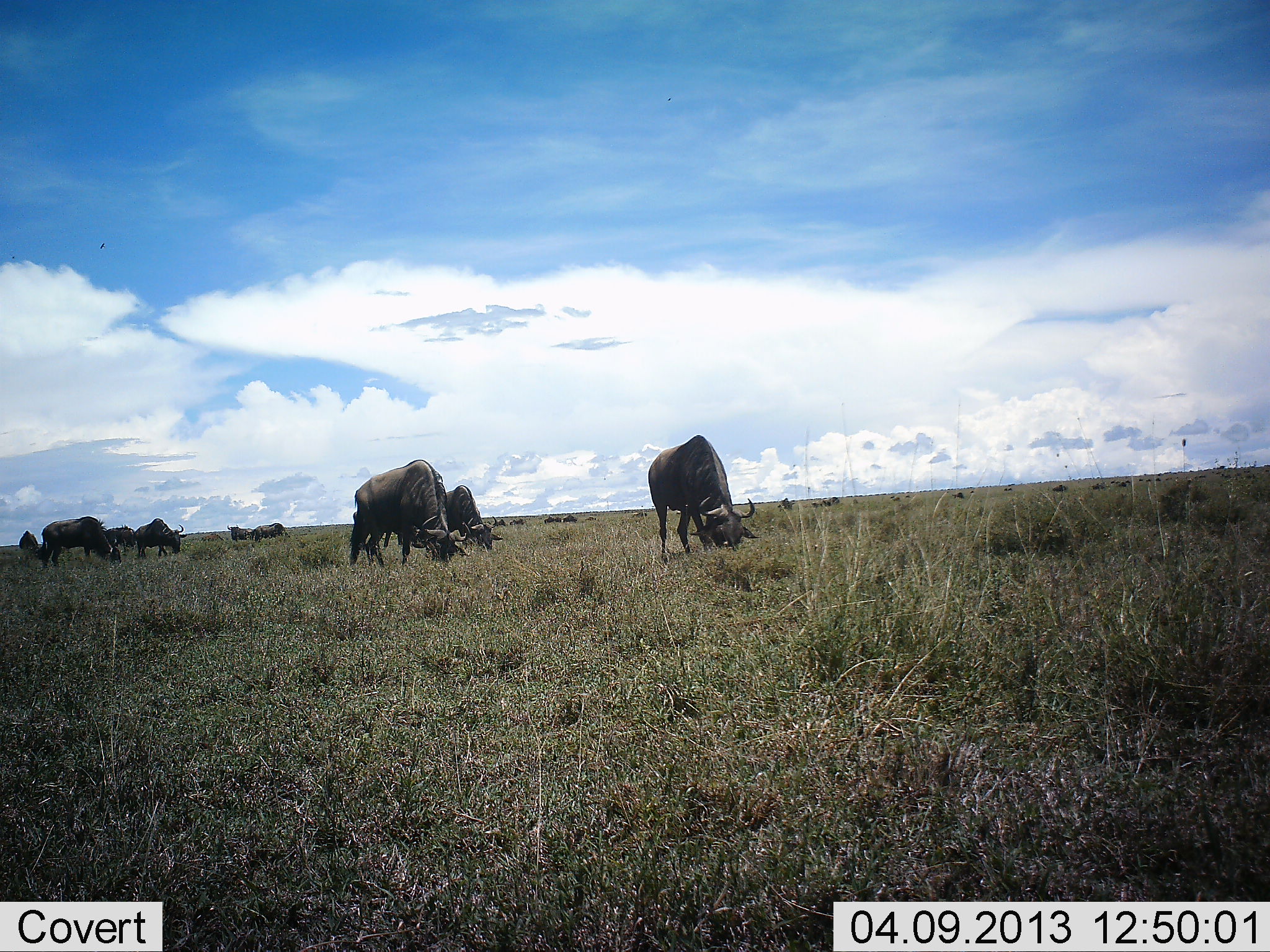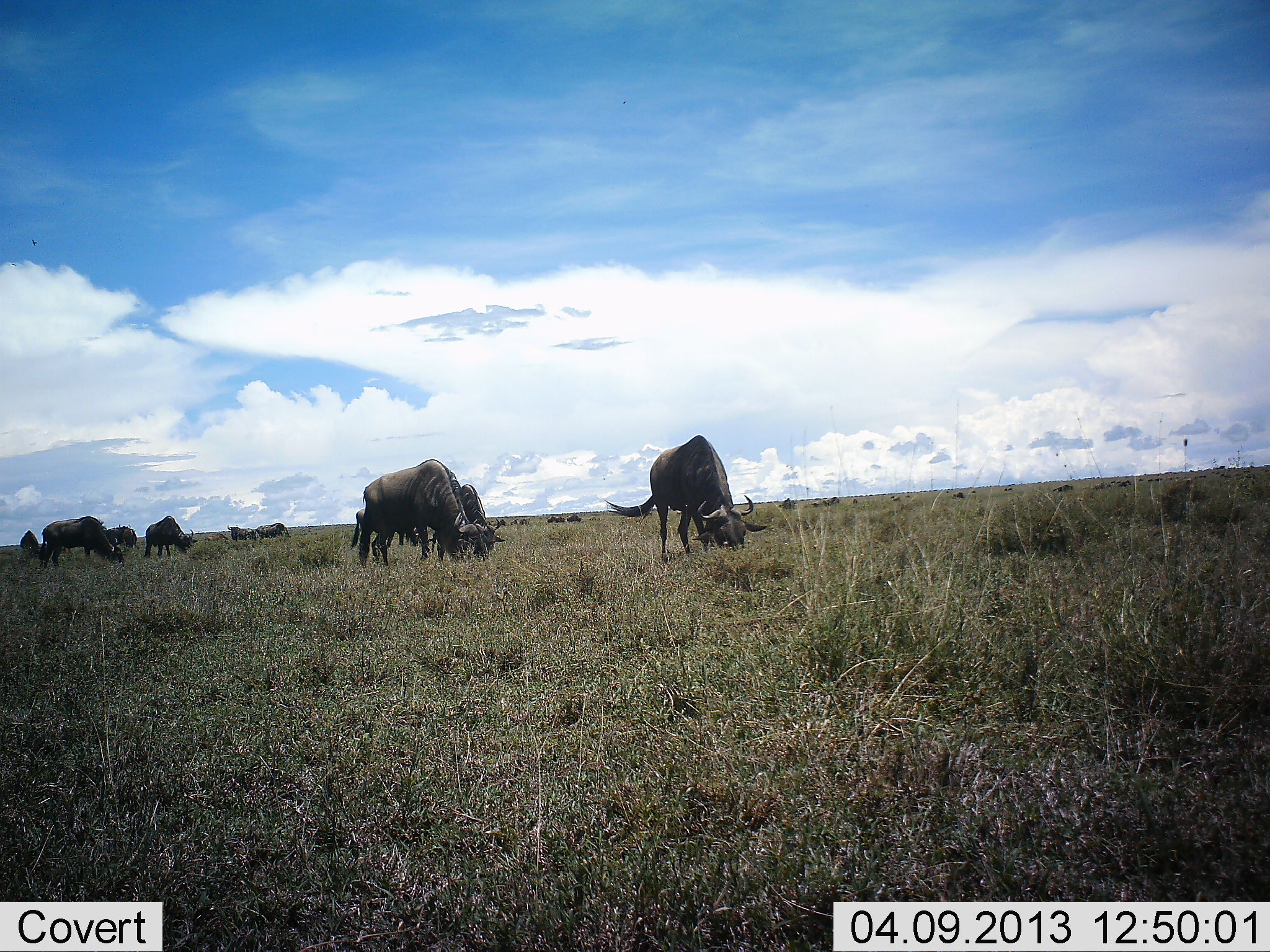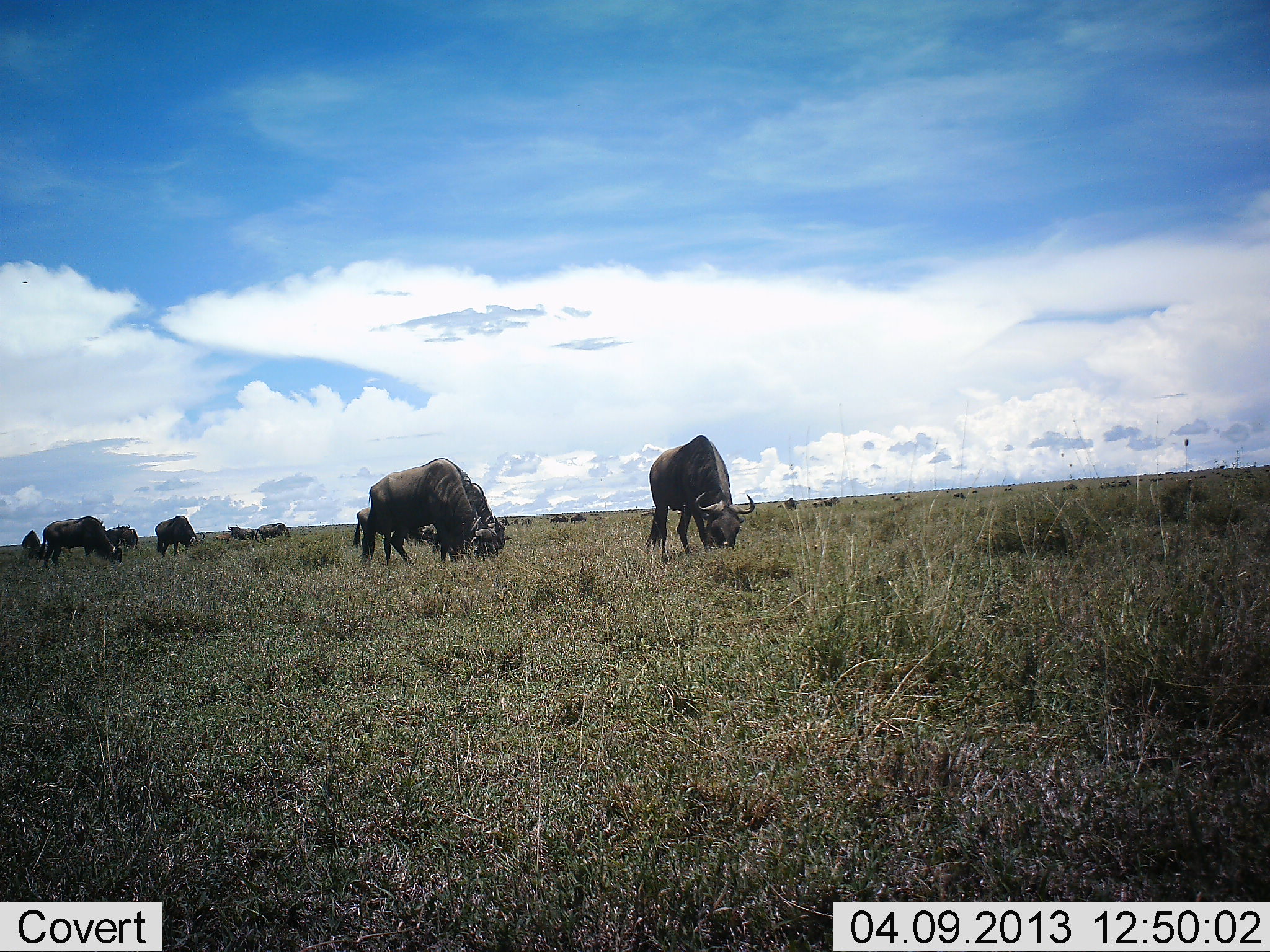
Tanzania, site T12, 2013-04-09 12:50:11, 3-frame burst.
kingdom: Animalia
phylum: Chordata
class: Mammalia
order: Artiodactyla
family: Bovidae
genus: Connochaetes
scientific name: Connochaetes taurinus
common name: blue wildebeest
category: wildebeest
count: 11-50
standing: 31%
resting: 0%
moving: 31%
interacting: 0%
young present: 0%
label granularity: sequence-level